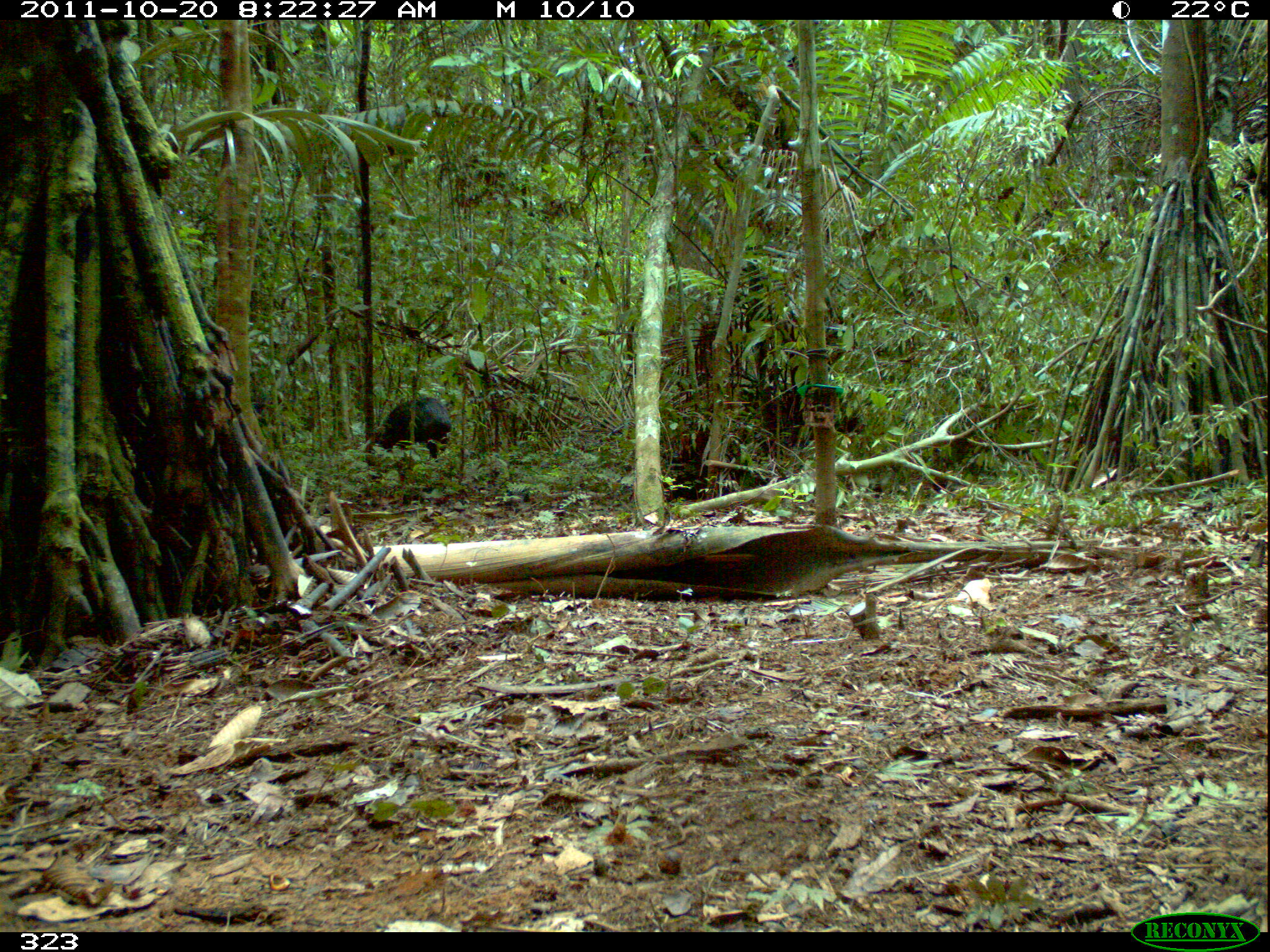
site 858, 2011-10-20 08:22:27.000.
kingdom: Animalia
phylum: Chordata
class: Mammalia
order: Artiodactyla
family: Tayassuidae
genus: Tayassu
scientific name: Tayassu pecari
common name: white-lipped peccary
Tayassu pecari (white-lipped peccary).